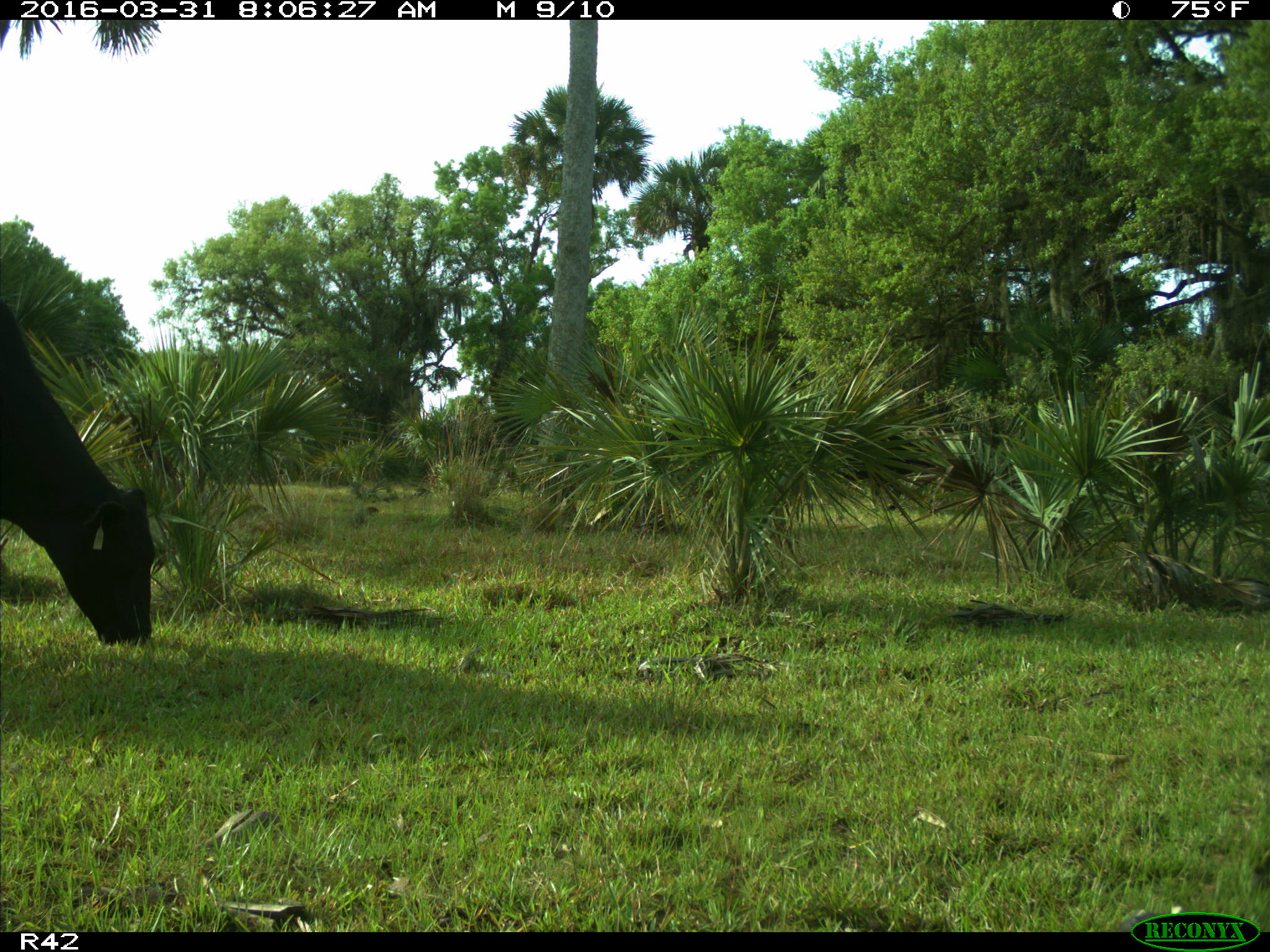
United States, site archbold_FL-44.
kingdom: Animalia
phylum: Chordata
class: Mammalia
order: Artiodactyla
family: Bovidae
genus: Bos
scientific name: Bos taurus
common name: domestic cow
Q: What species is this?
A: Bos taurus (domestic cow).